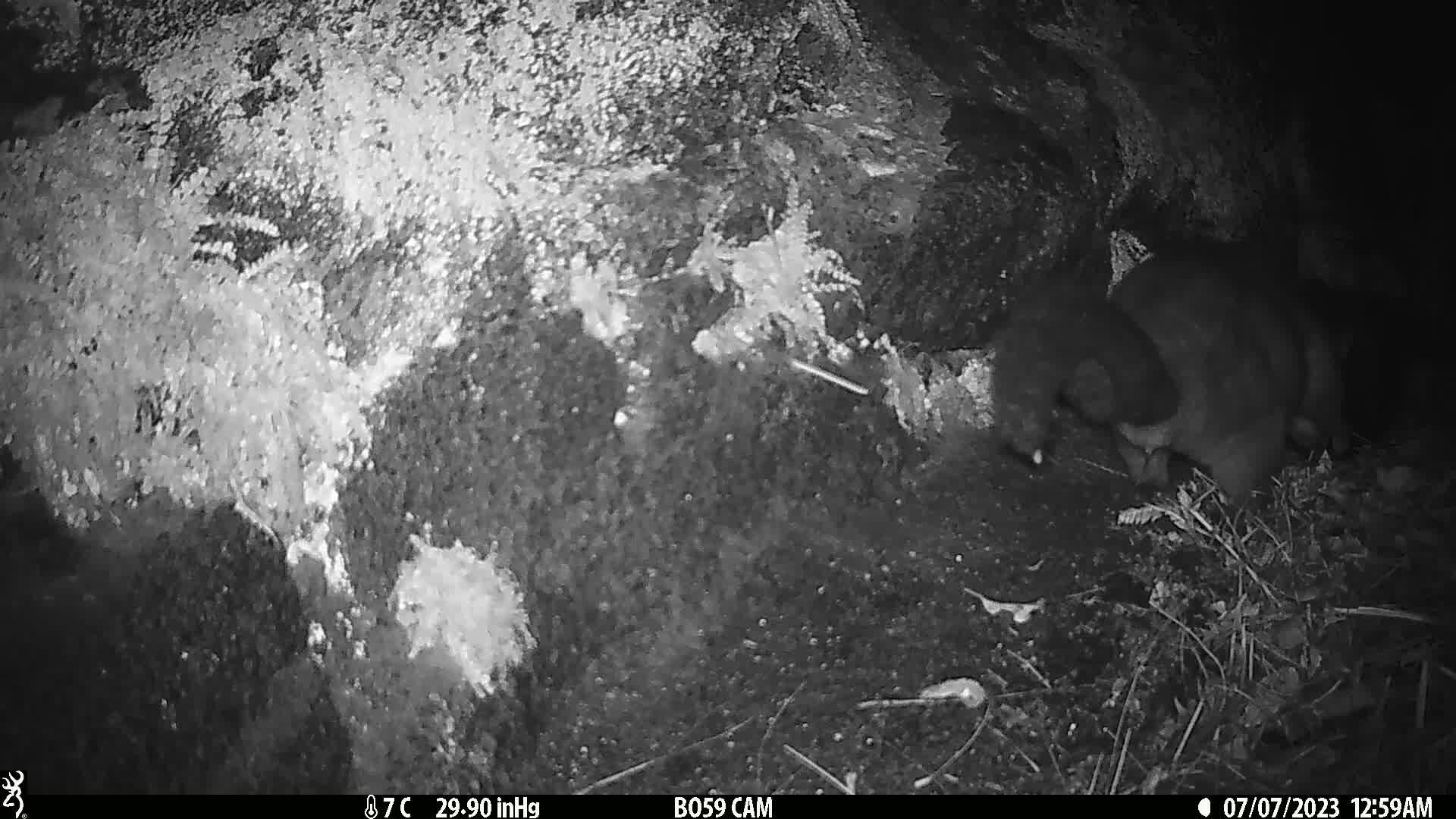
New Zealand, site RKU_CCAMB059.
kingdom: Animalia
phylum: Chordata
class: Mammalia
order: Diprotodontia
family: Phalangeridae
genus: Trichosurus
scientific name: Trichosurus vulpecula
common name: common brushtail possum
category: possum